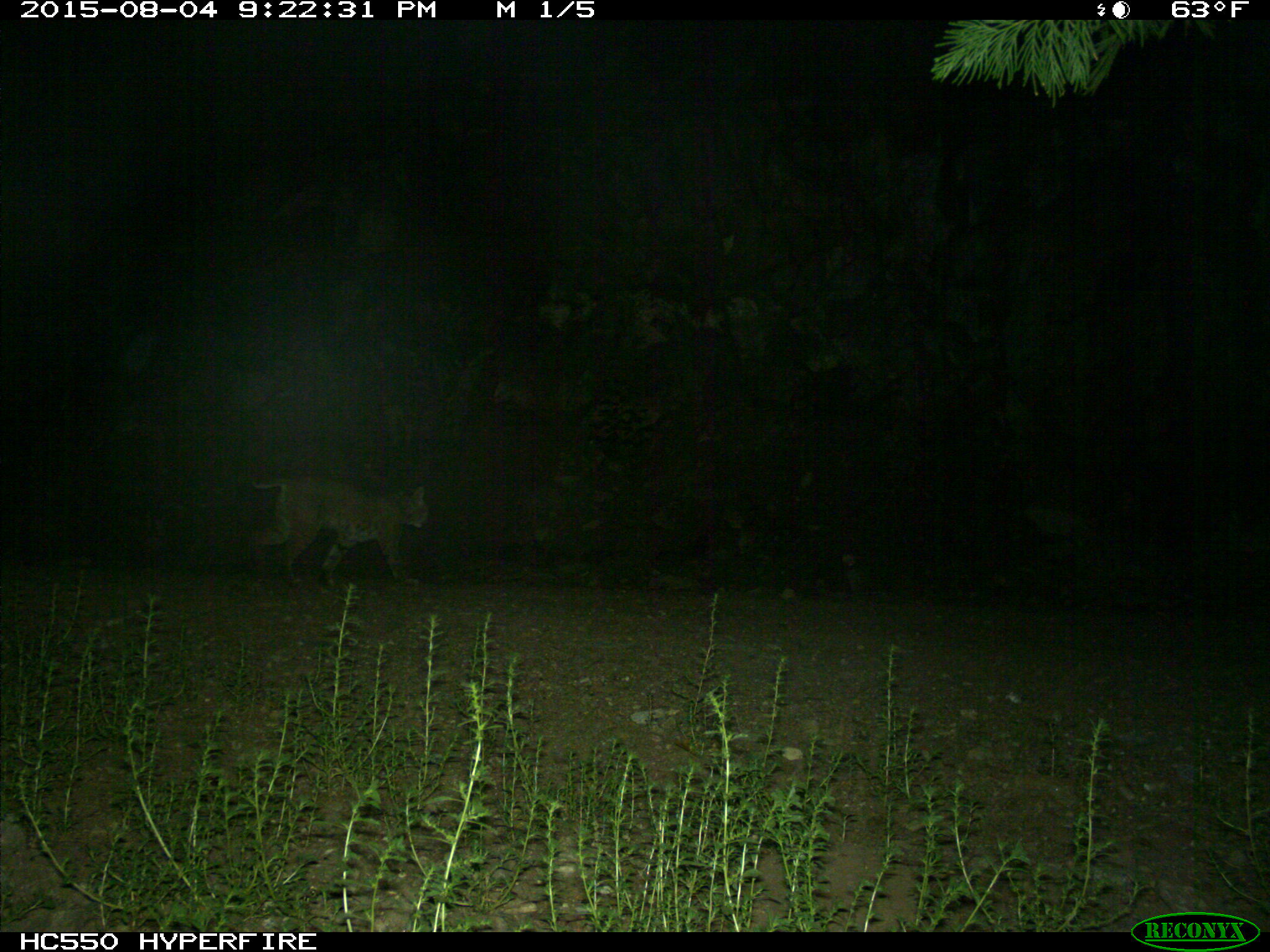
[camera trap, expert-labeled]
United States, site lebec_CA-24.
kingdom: Animalia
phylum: Chordata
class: Mammalia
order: Carnivora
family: Felidae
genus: Lynx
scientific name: Lynx rufus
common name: bobcat